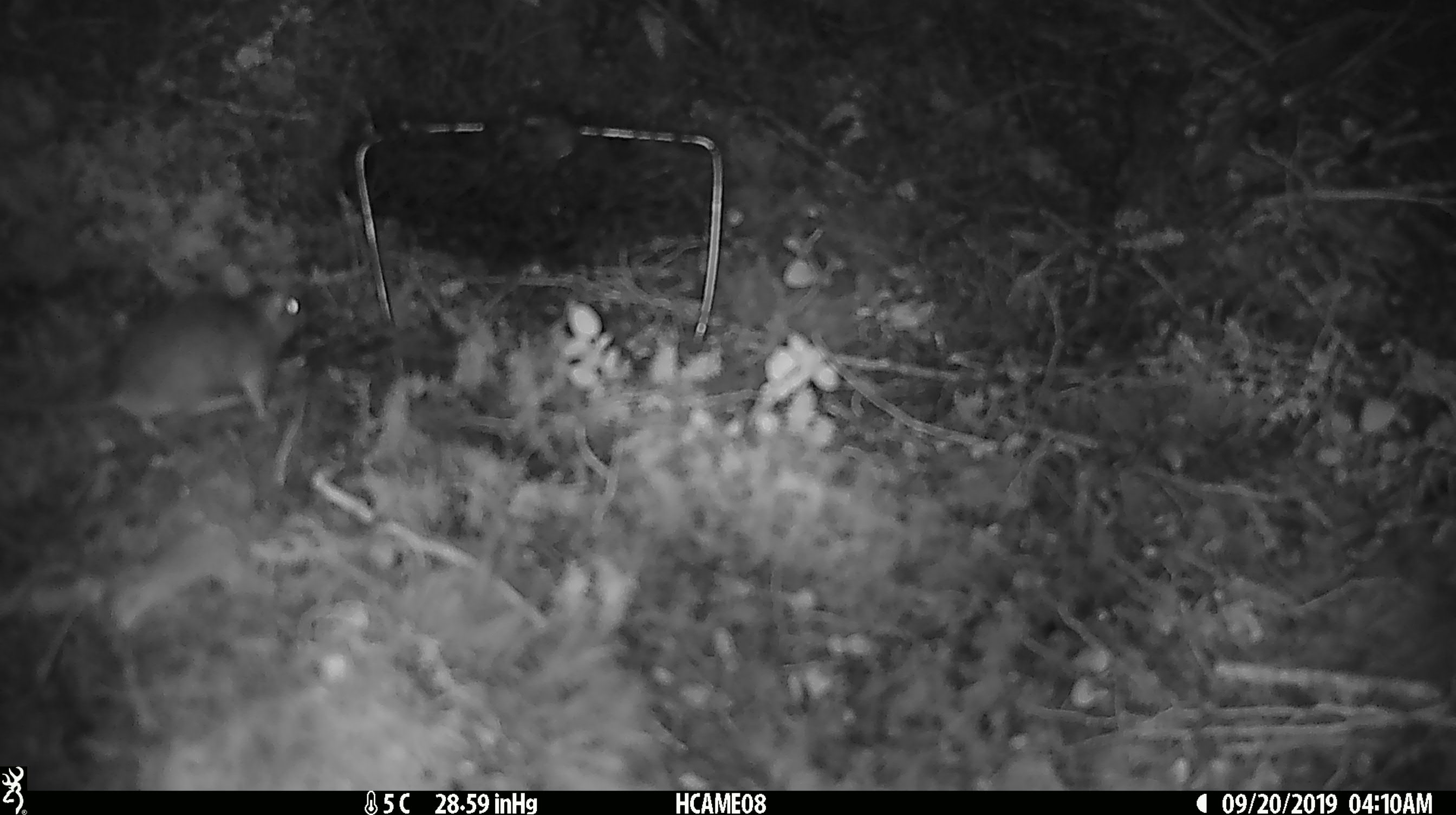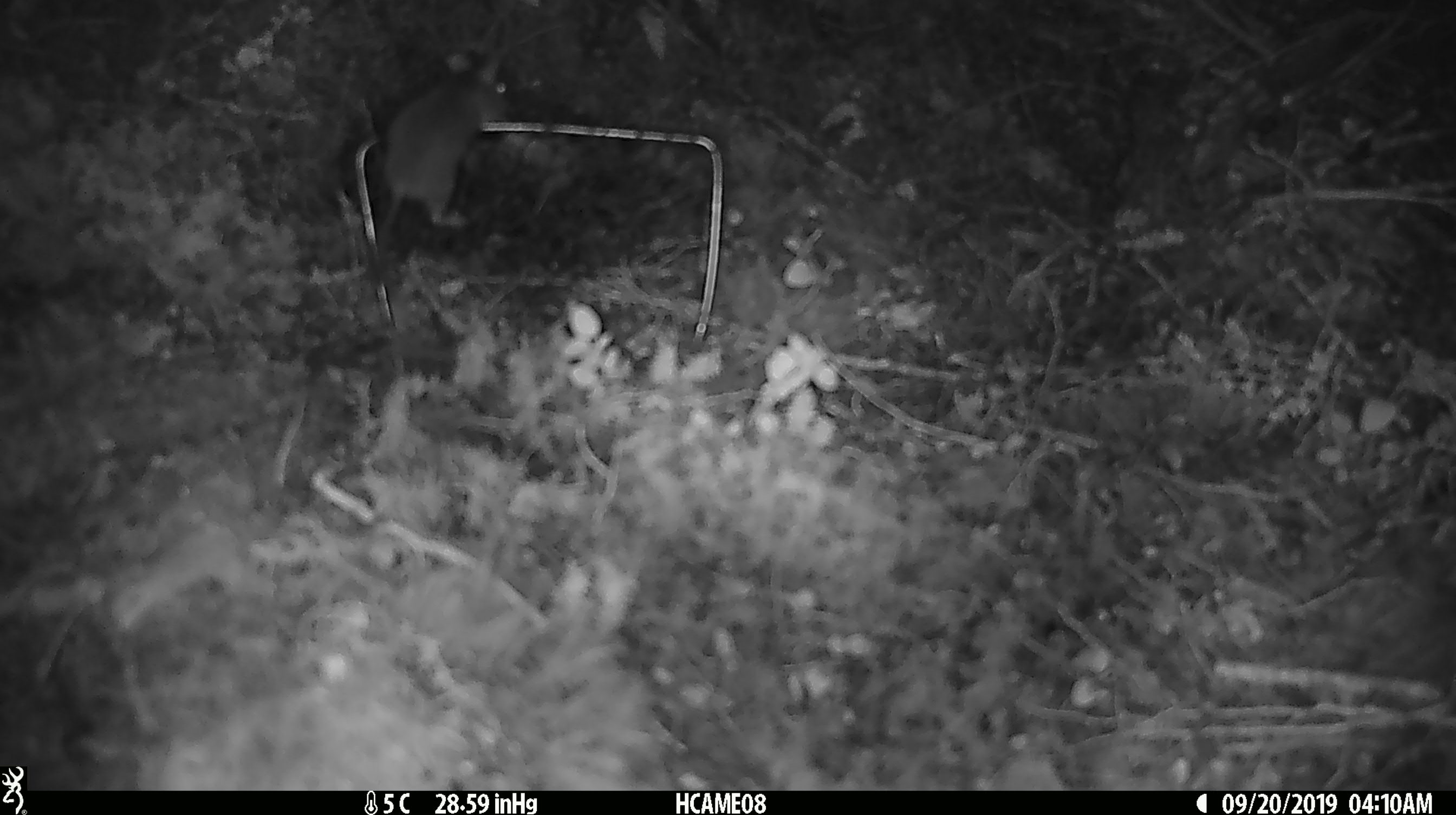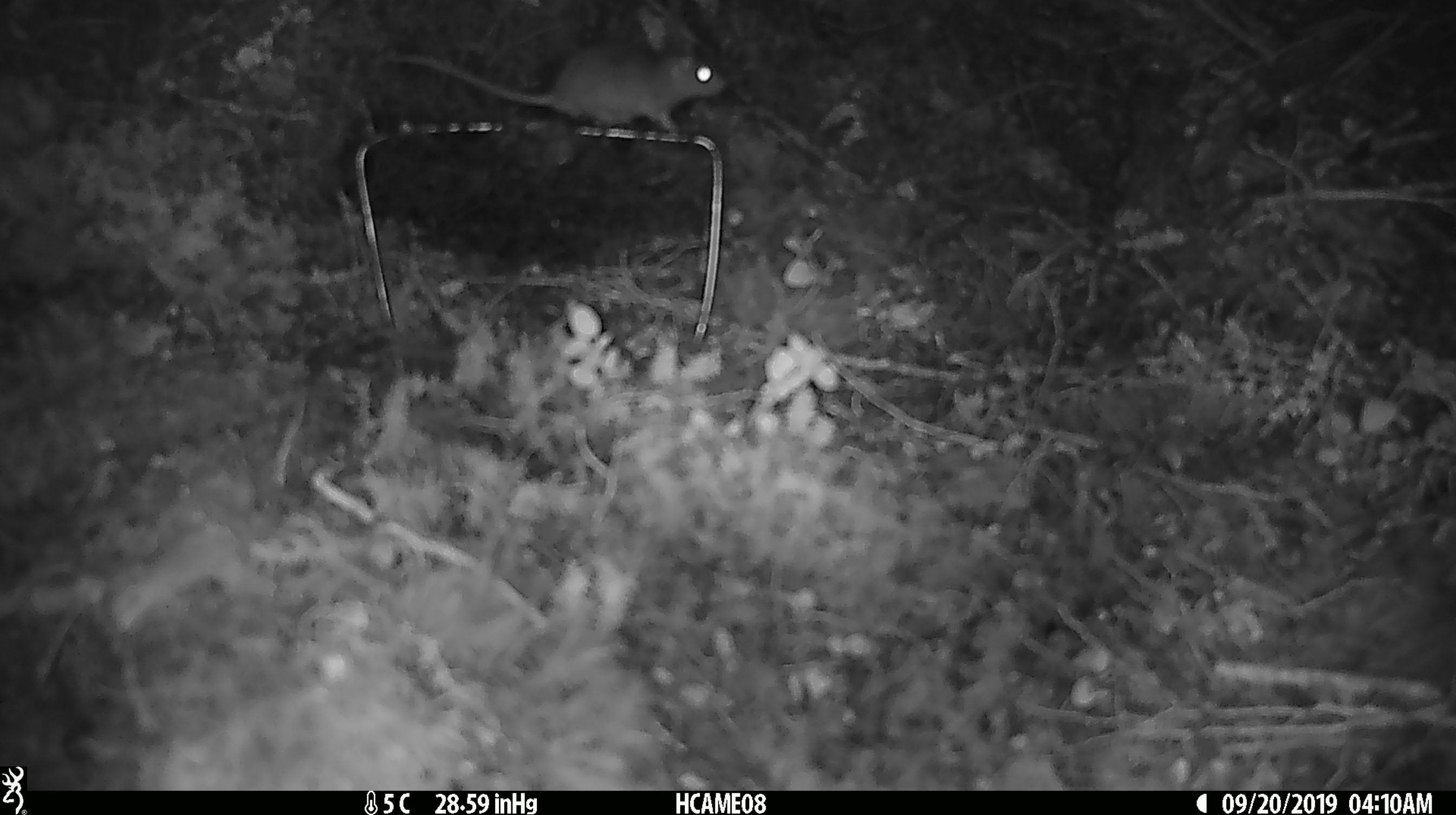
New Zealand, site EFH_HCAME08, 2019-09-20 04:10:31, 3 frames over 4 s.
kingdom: Animalia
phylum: Chordata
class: Mammalia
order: Rodentia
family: Muridae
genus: Rattus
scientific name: Rattus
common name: rat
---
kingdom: Animalia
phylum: Chordata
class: Mammalia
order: Rodentia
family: Muridae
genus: Mus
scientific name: Mus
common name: mouse